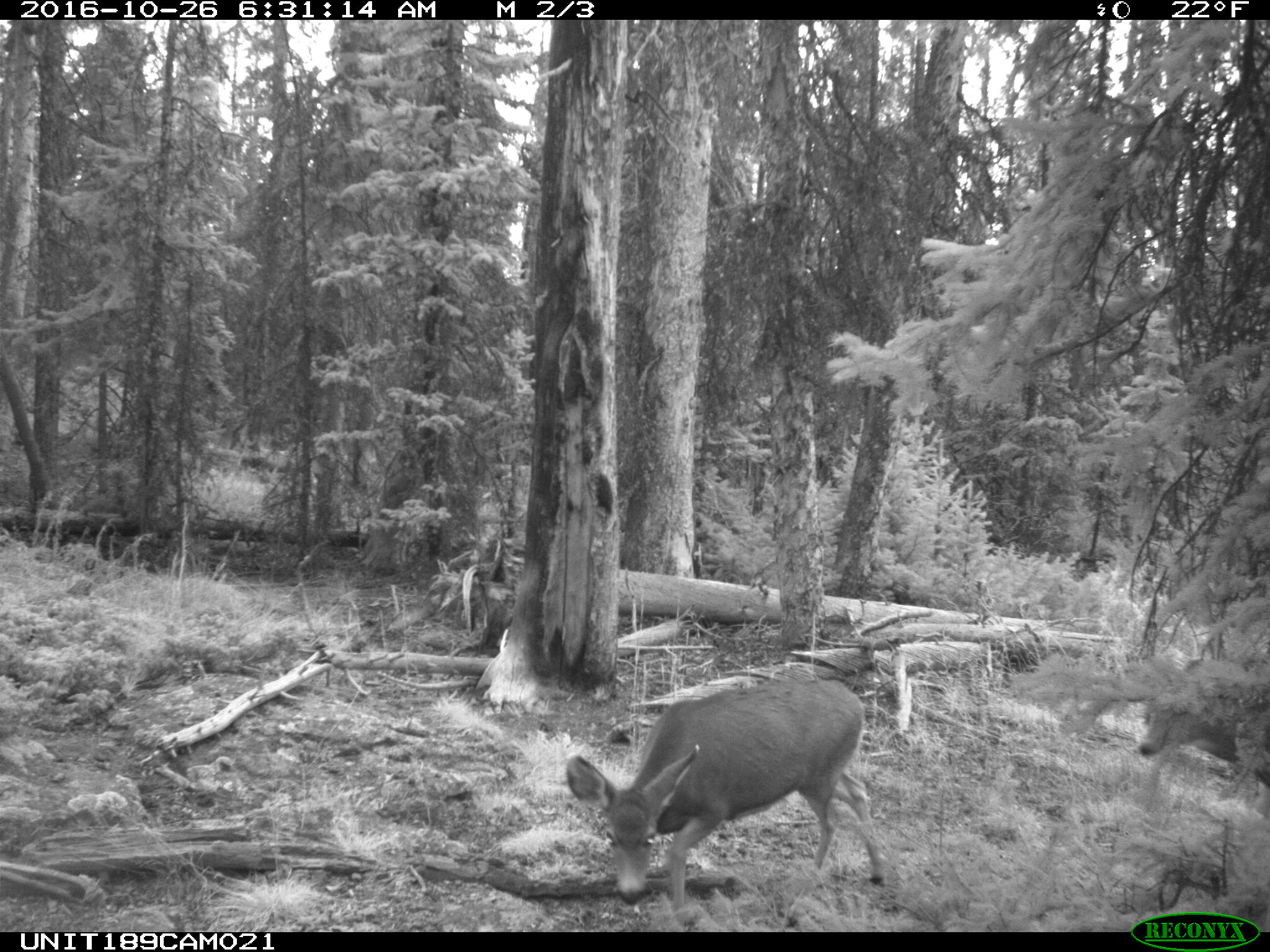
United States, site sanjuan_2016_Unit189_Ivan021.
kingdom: Animalia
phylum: Chordata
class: Mammalia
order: Artiodactyla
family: Cervidae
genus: Odocoileus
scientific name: Odocoileus hemionus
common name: mule deer